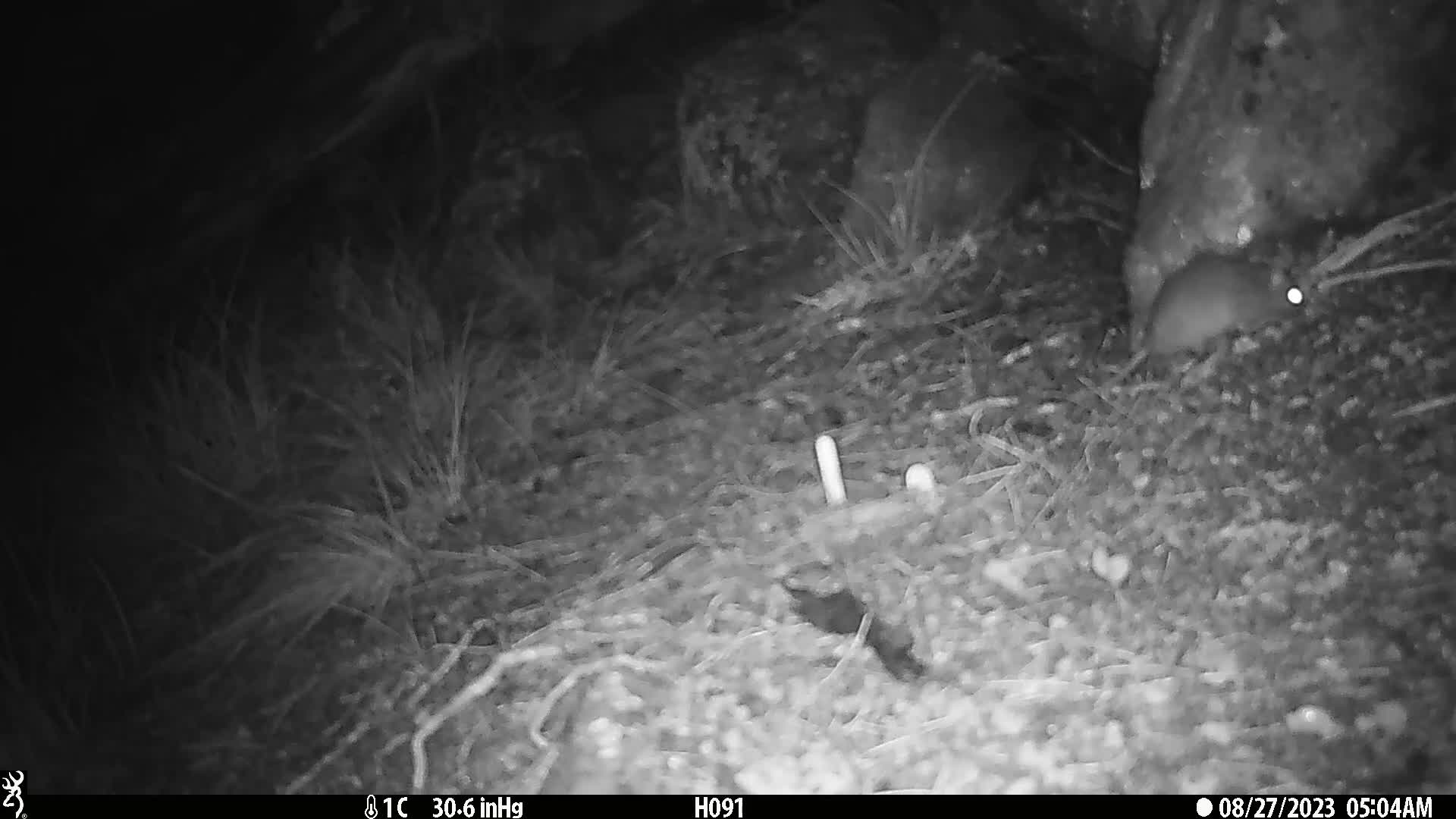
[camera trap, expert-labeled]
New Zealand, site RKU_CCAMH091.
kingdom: Animalia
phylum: Chordata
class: Mammalia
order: Rodentia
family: Muridae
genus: Rattus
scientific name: Rattus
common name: rat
Rat (Rattus).